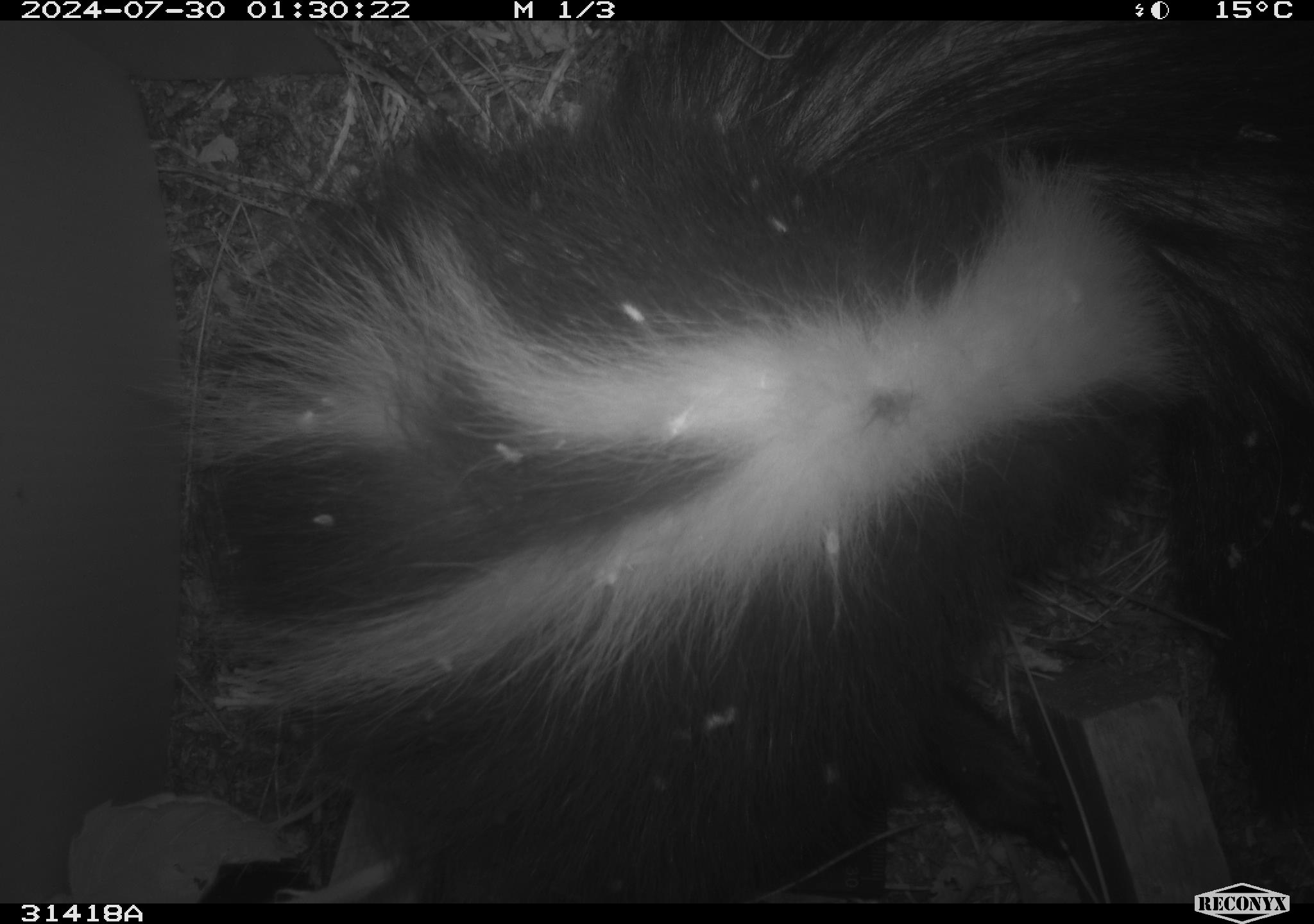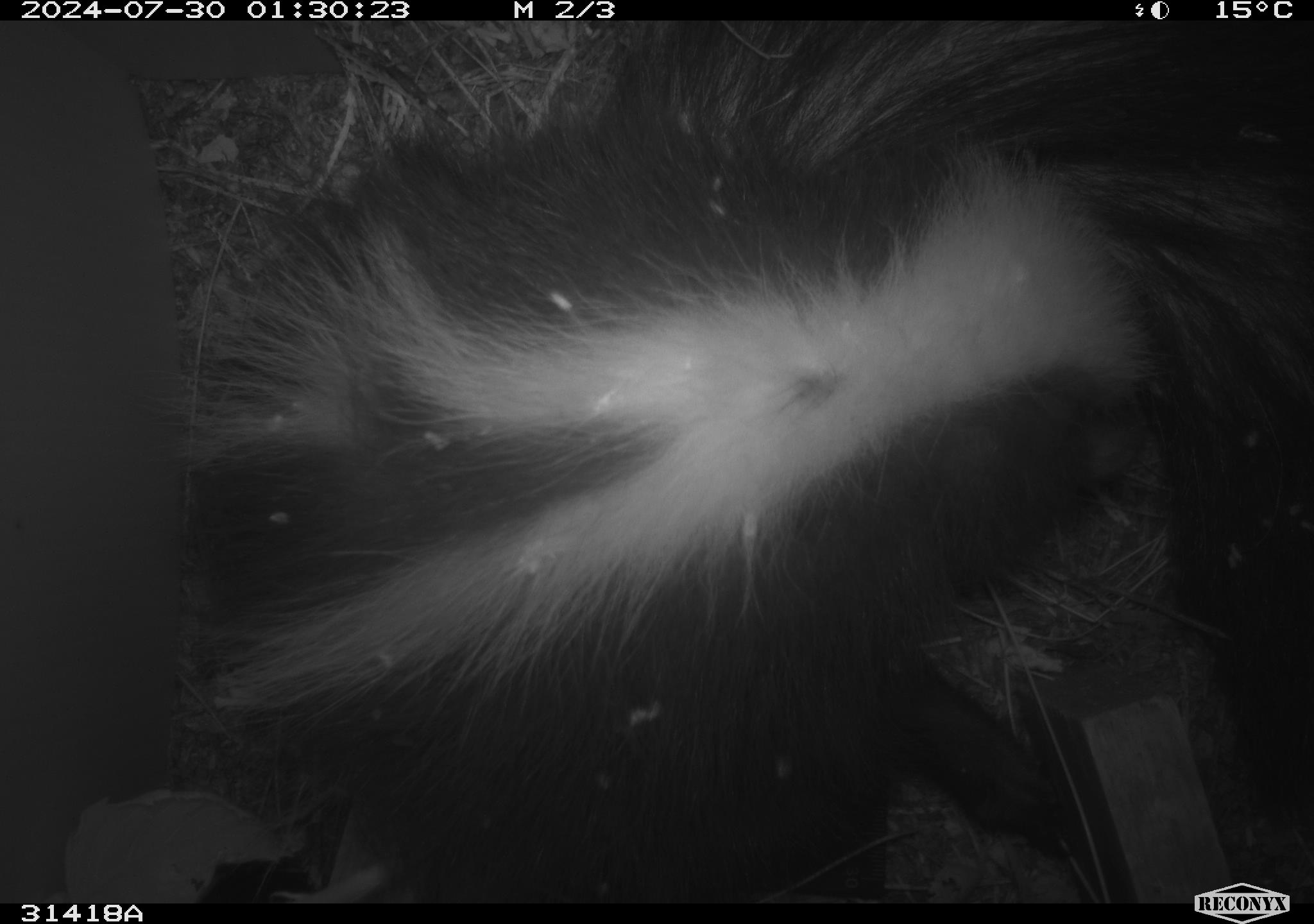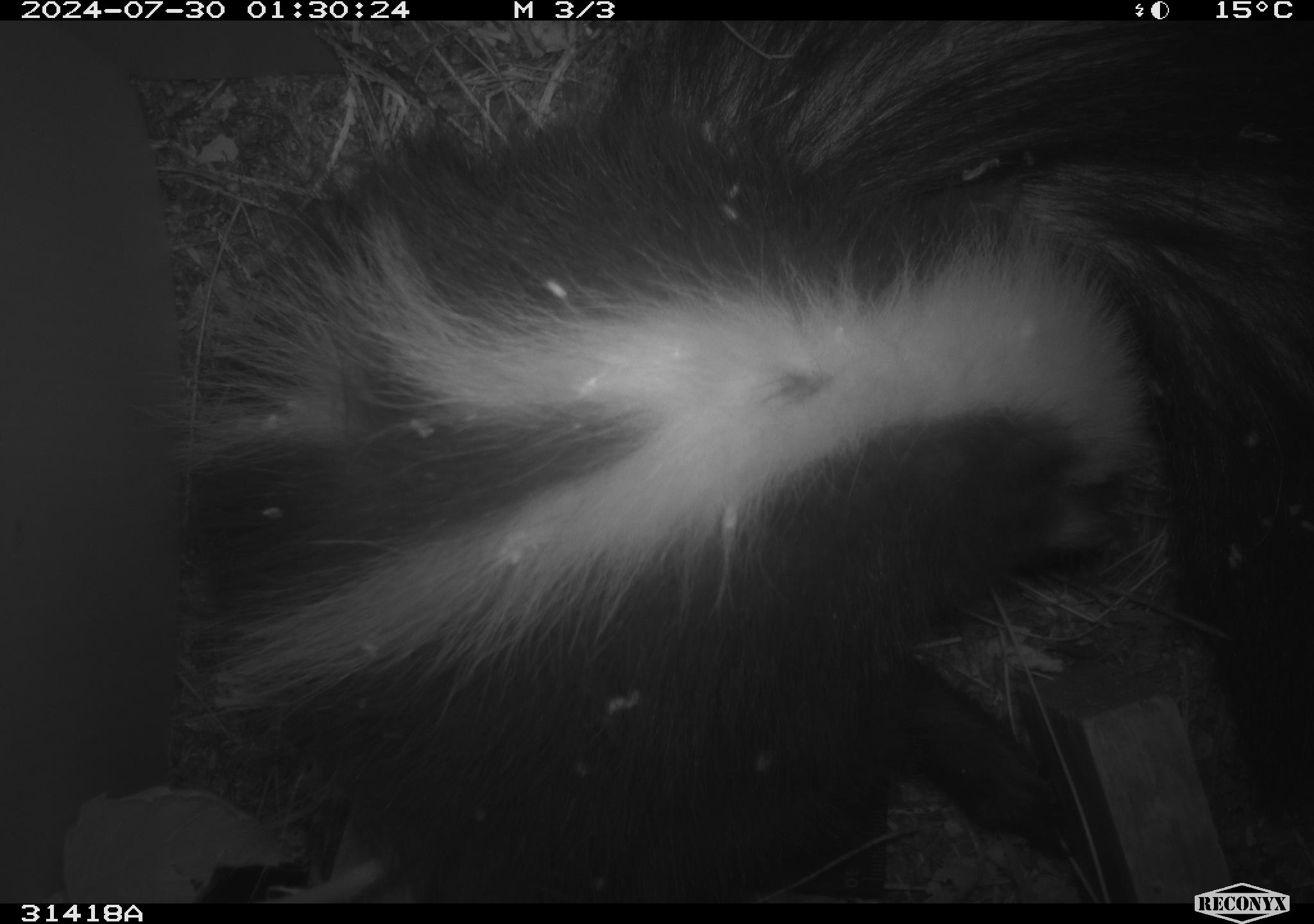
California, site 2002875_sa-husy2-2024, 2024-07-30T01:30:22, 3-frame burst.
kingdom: Animalia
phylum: Chordata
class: Mammalia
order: Carnivora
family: Mephitidae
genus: Mephitis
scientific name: Mephitis mephitis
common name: striped skunk